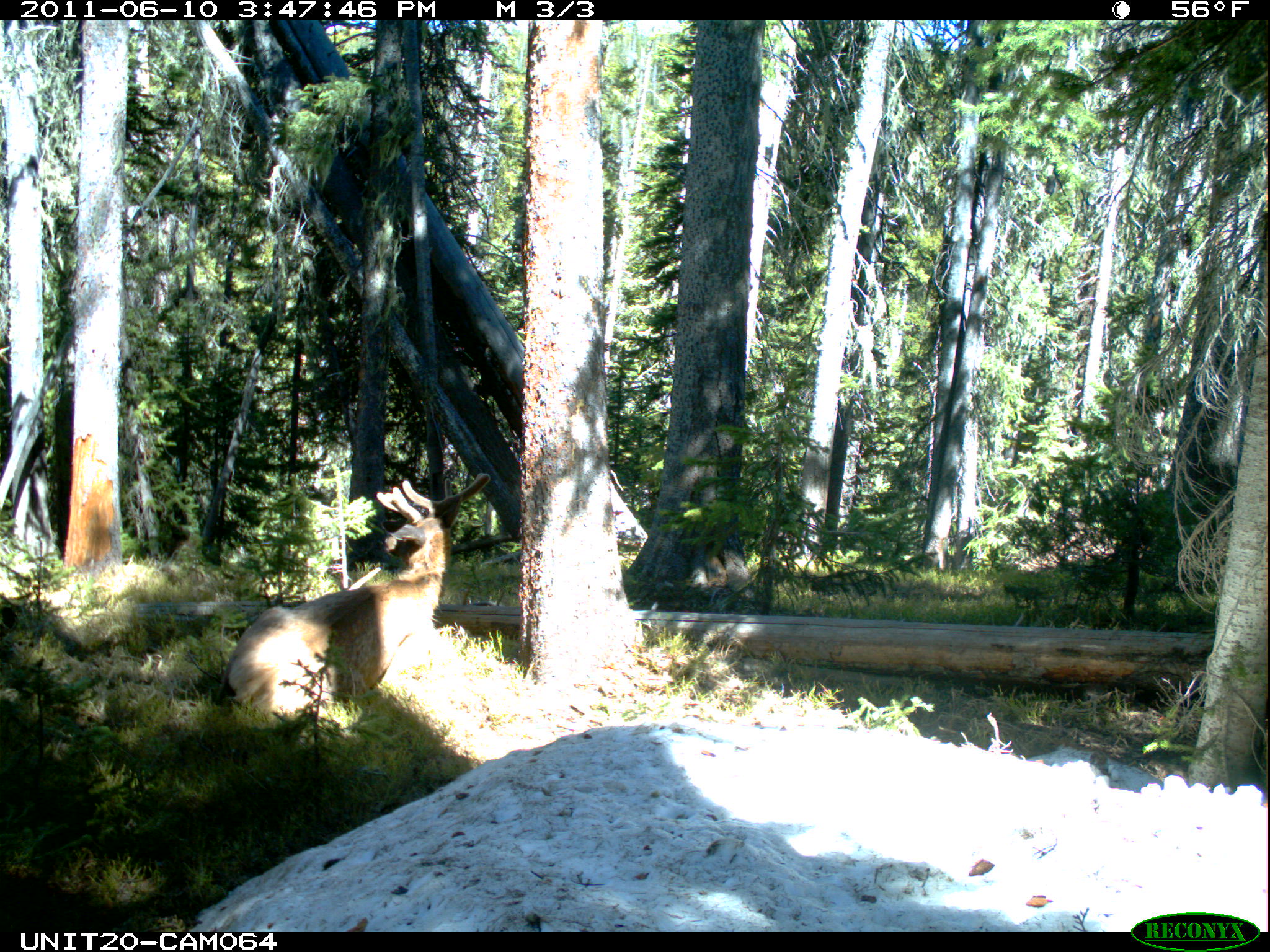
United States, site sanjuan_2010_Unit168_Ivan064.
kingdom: Animalia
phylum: Chordata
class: Mammalia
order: Artiodactyla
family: Cervidae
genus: Cervus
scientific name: Cervus elaphus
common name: red deer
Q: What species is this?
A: Cervus elaphus (red deer).